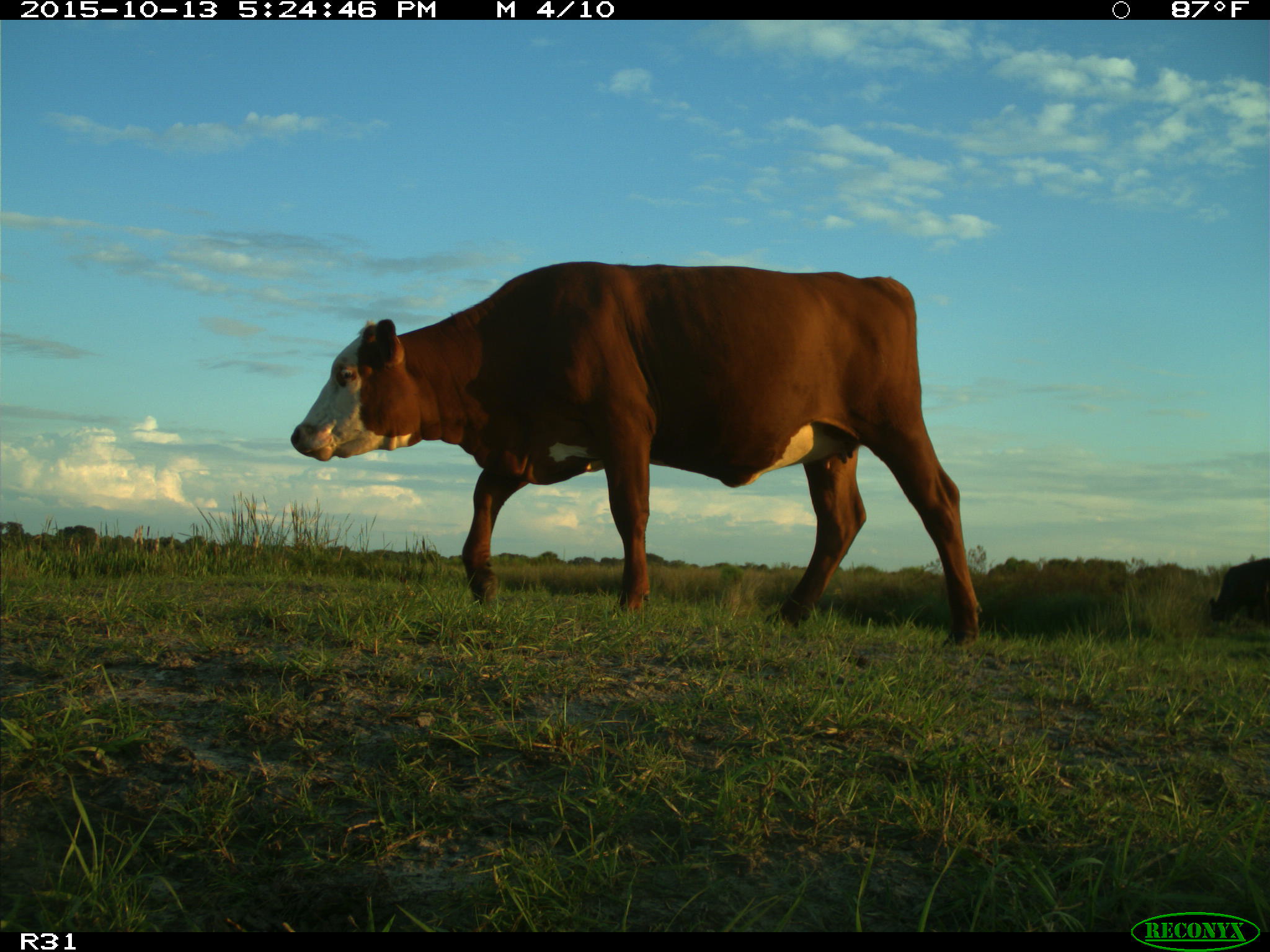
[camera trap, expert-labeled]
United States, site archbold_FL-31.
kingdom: Animalia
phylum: Chordata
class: Mammalia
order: Artiodactyla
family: Bovidae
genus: Bos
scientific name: Bos taurus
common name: domestic cow